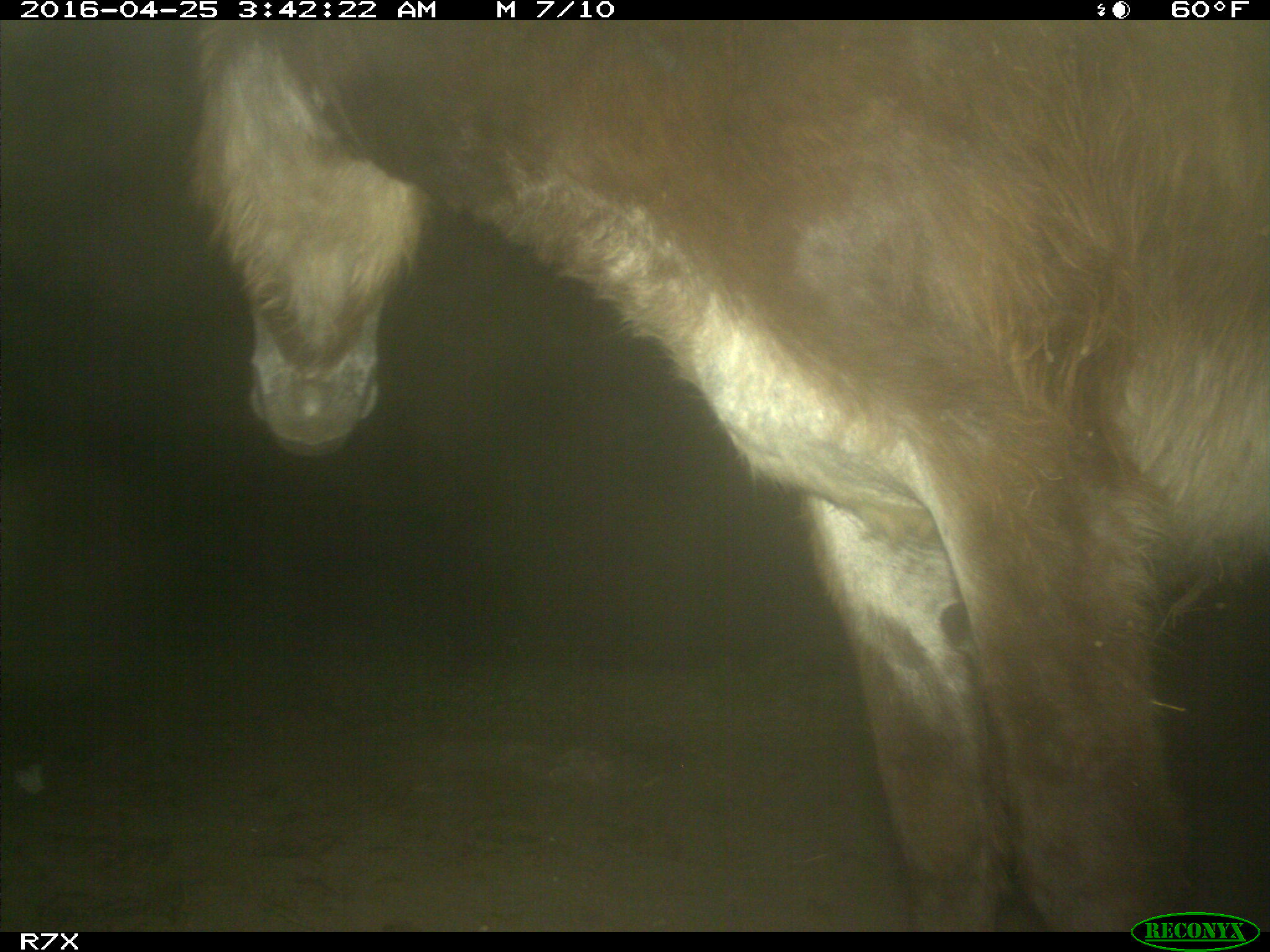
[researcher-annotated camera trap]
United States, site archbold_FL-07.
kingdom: Animalia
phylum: Chordata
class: Mammalia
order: Artiodactyla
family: Bovidae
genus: Bos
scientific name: Bos taurus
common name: domestic cow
Bos taurus (domestic cow).